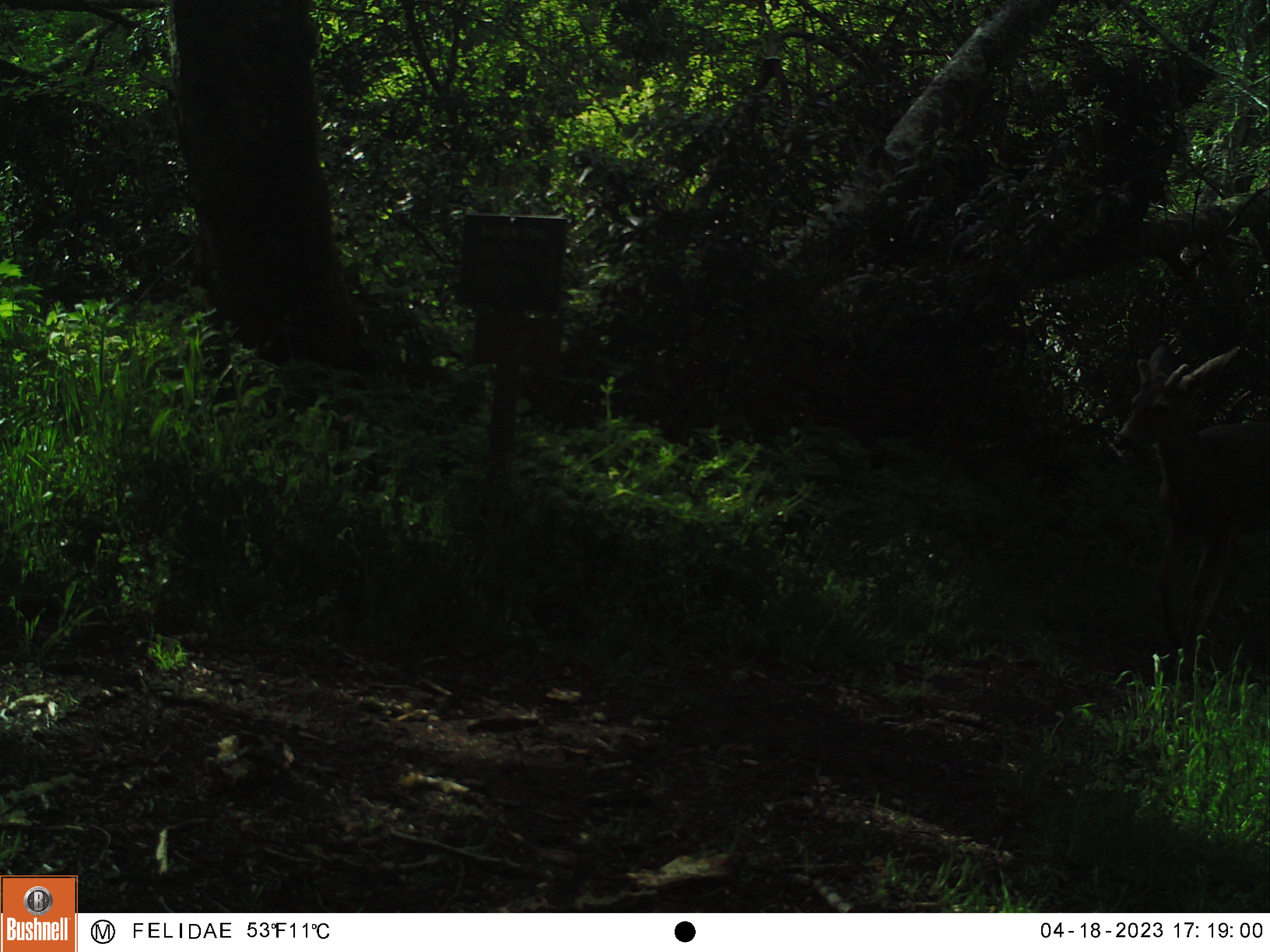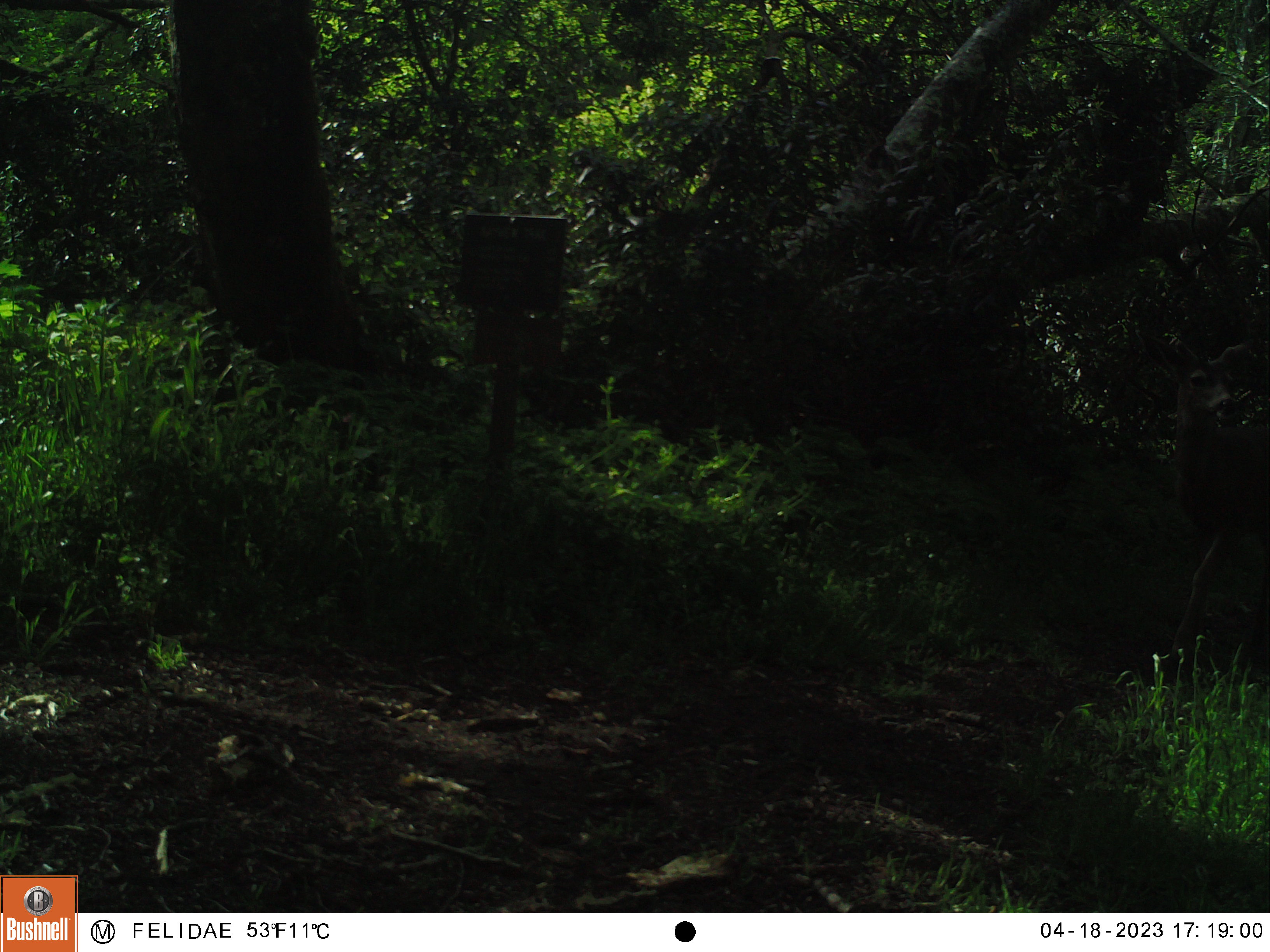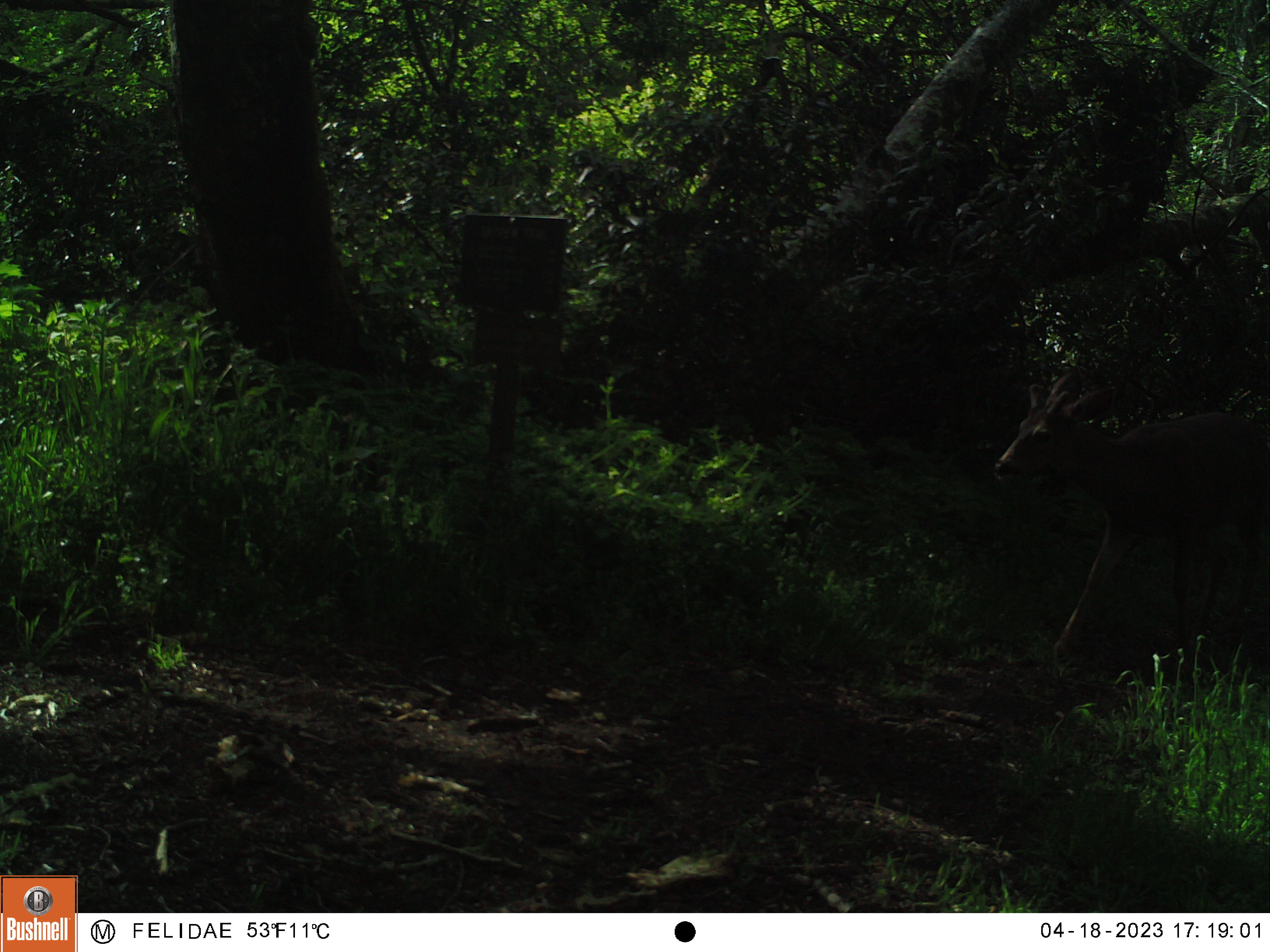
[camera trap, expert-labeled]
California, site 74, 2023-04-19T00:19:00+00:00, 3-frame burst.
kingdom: Animalia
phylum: Chordata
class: Mammalia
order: Artiodactyla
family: Cervidae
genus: Odocoileus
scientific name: Odocoileus hemionus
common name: mule deer